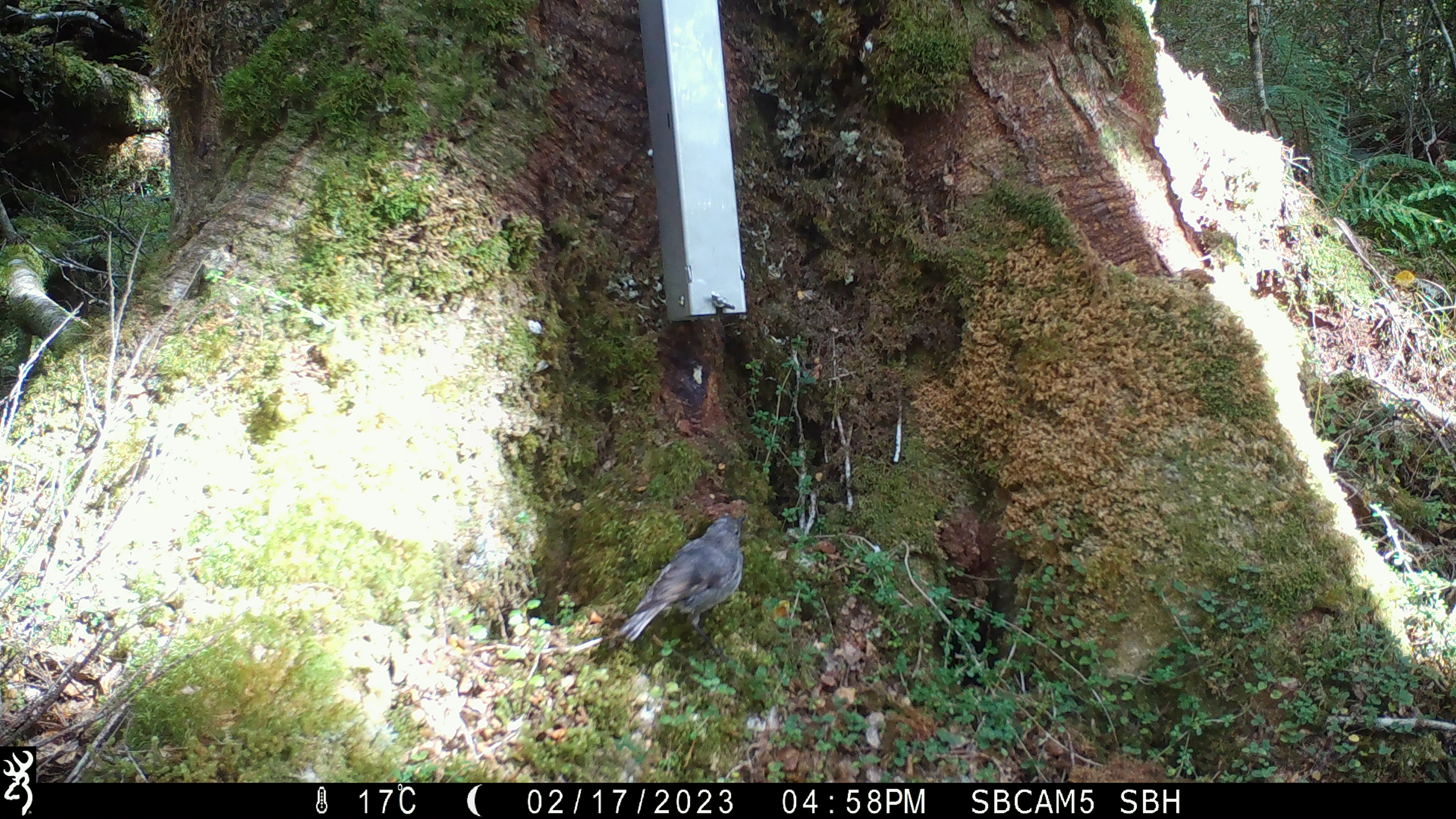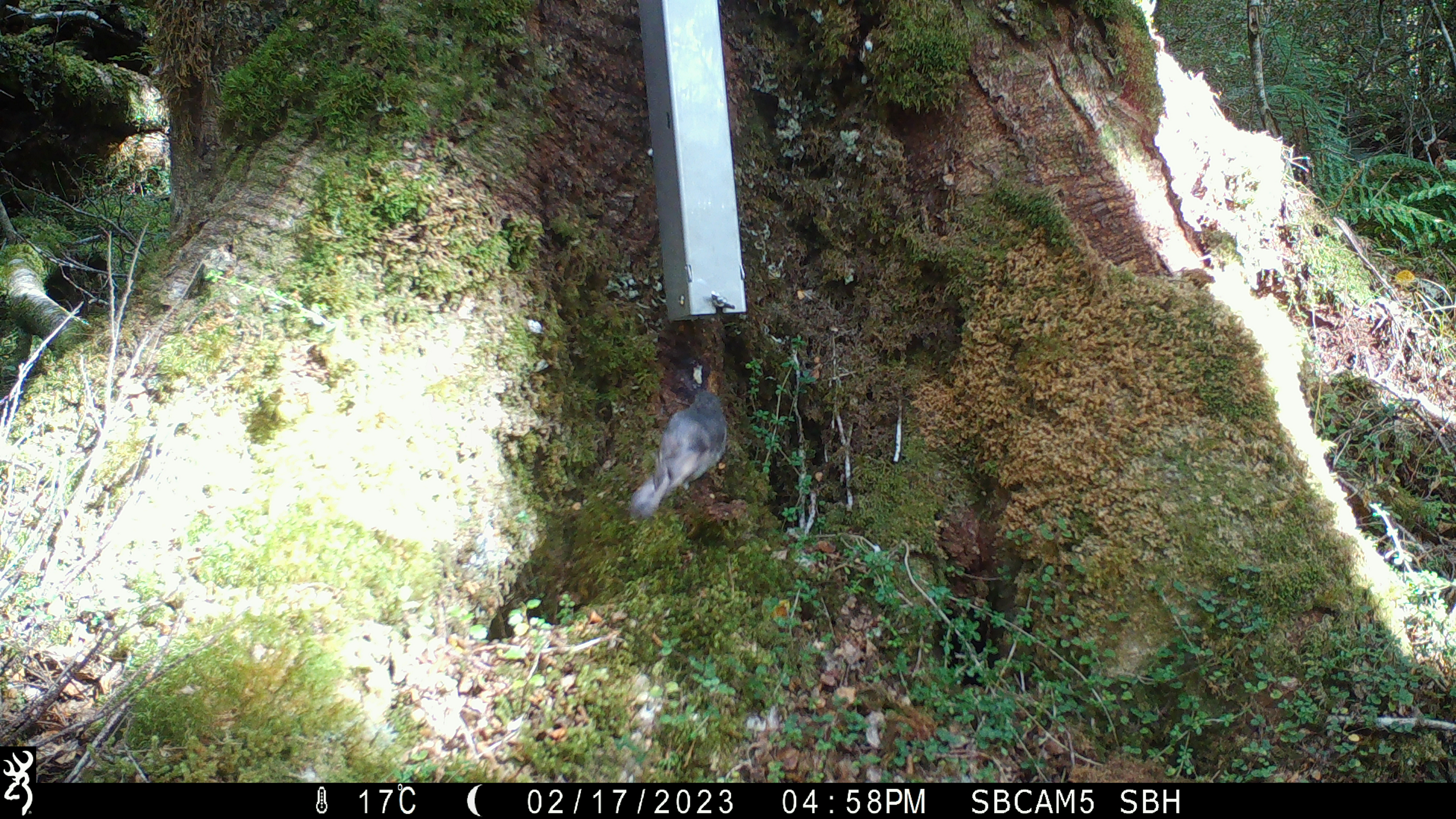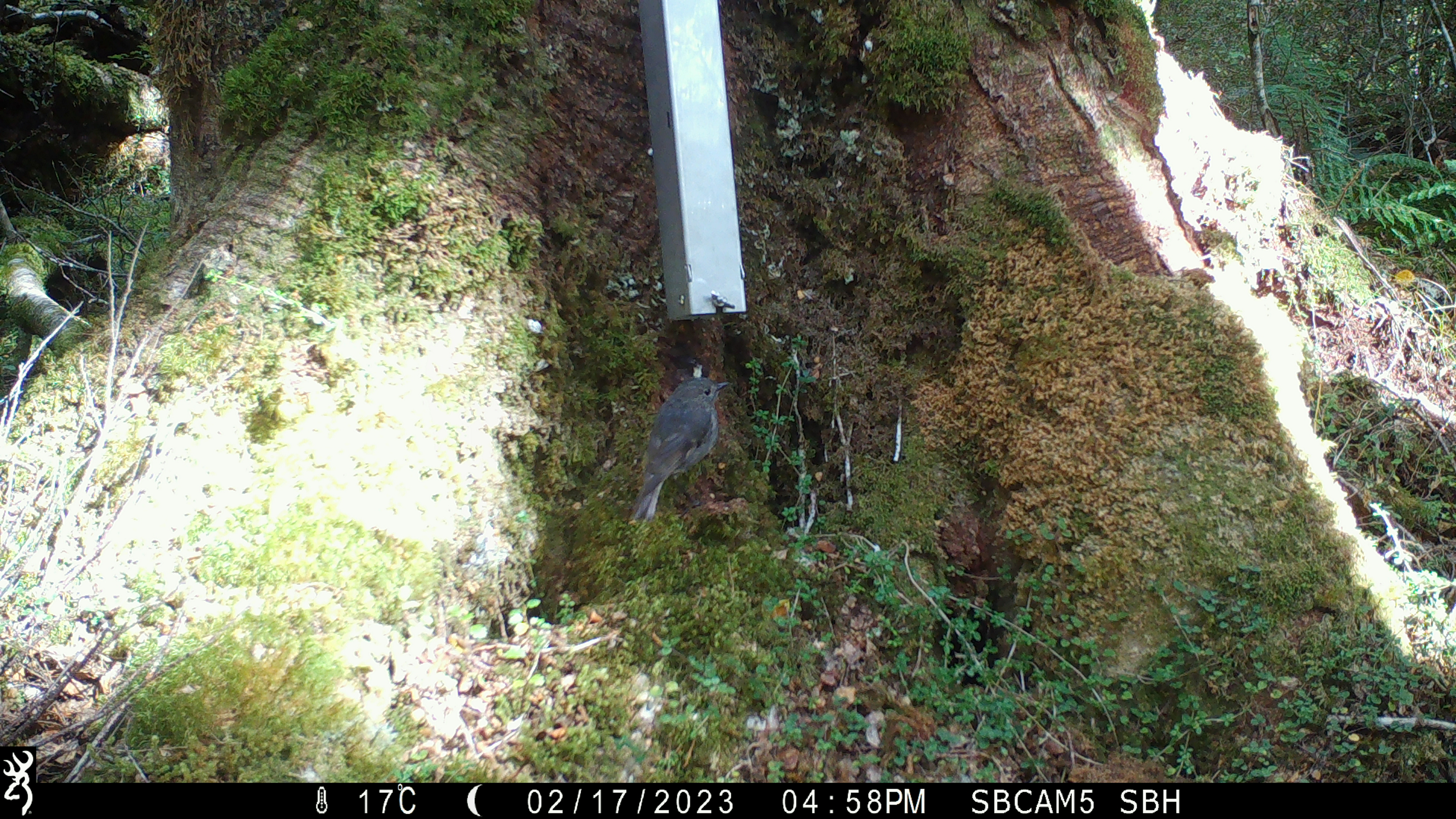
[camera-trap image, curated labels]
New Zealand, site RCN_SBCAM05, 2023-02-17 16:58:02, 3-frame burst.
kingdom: Animalia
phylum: Chordata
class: Aves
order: Passeriformes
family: Petroicidae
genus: Petroica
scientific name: Petroica australis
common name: new zealand robin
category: robin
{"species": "robin (new zealand robin) (Petroica australis)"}